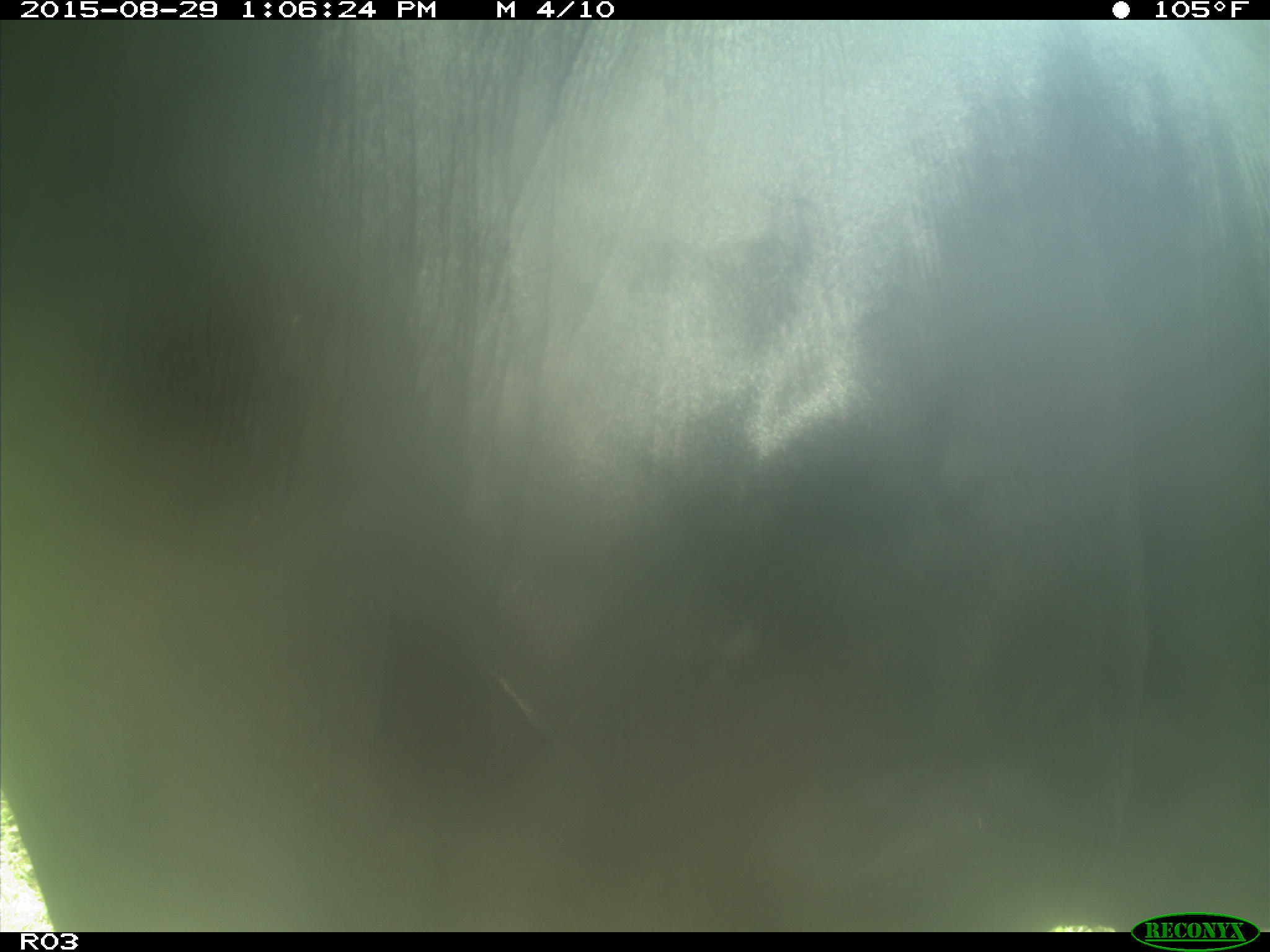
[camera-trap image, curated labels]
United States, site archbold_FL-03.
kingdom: Animalia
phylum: Chordata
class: Mammalia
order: Artiodactyla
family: Bovidae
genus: Bos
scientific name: Bos taurus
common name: domestic cow